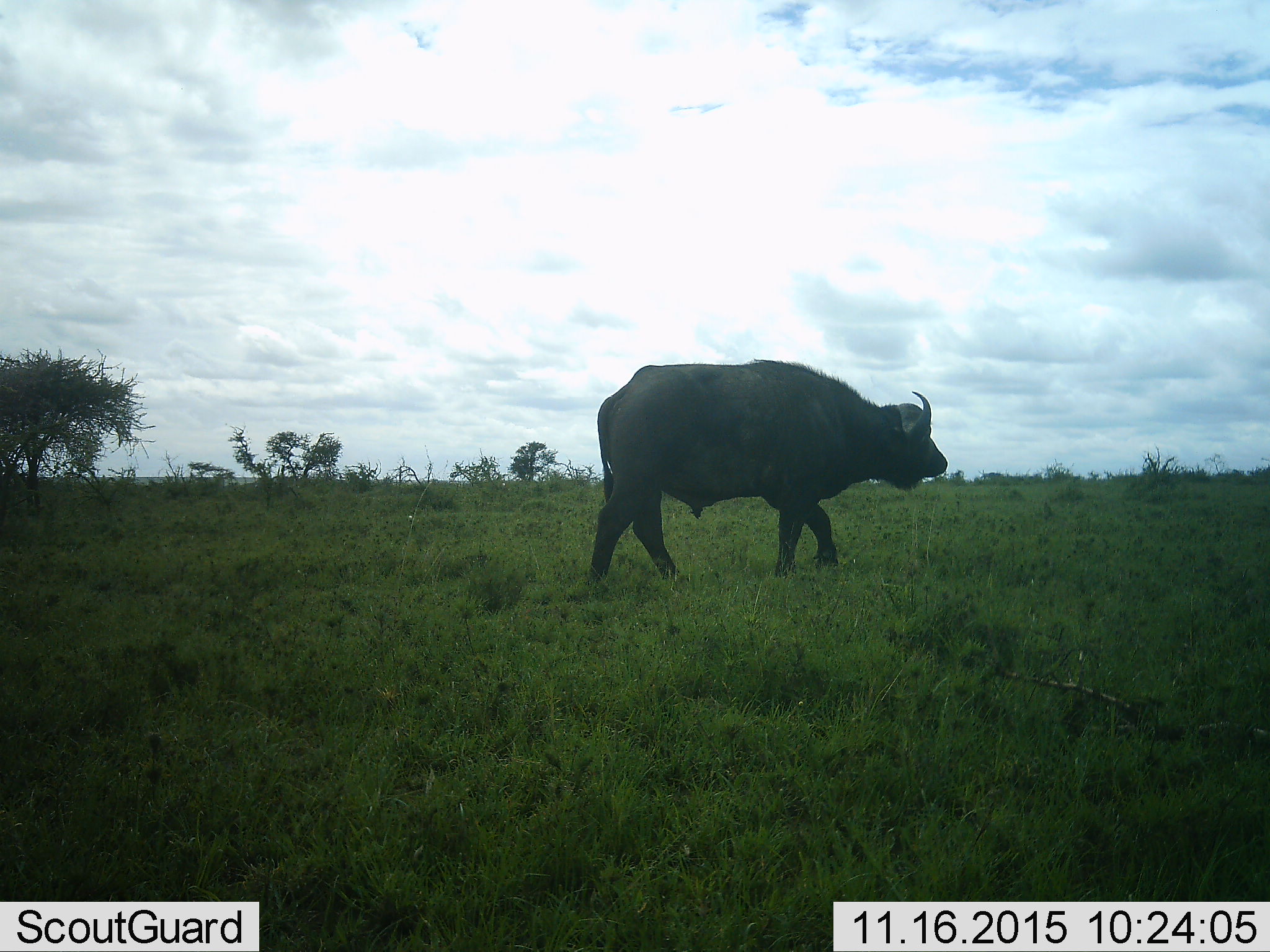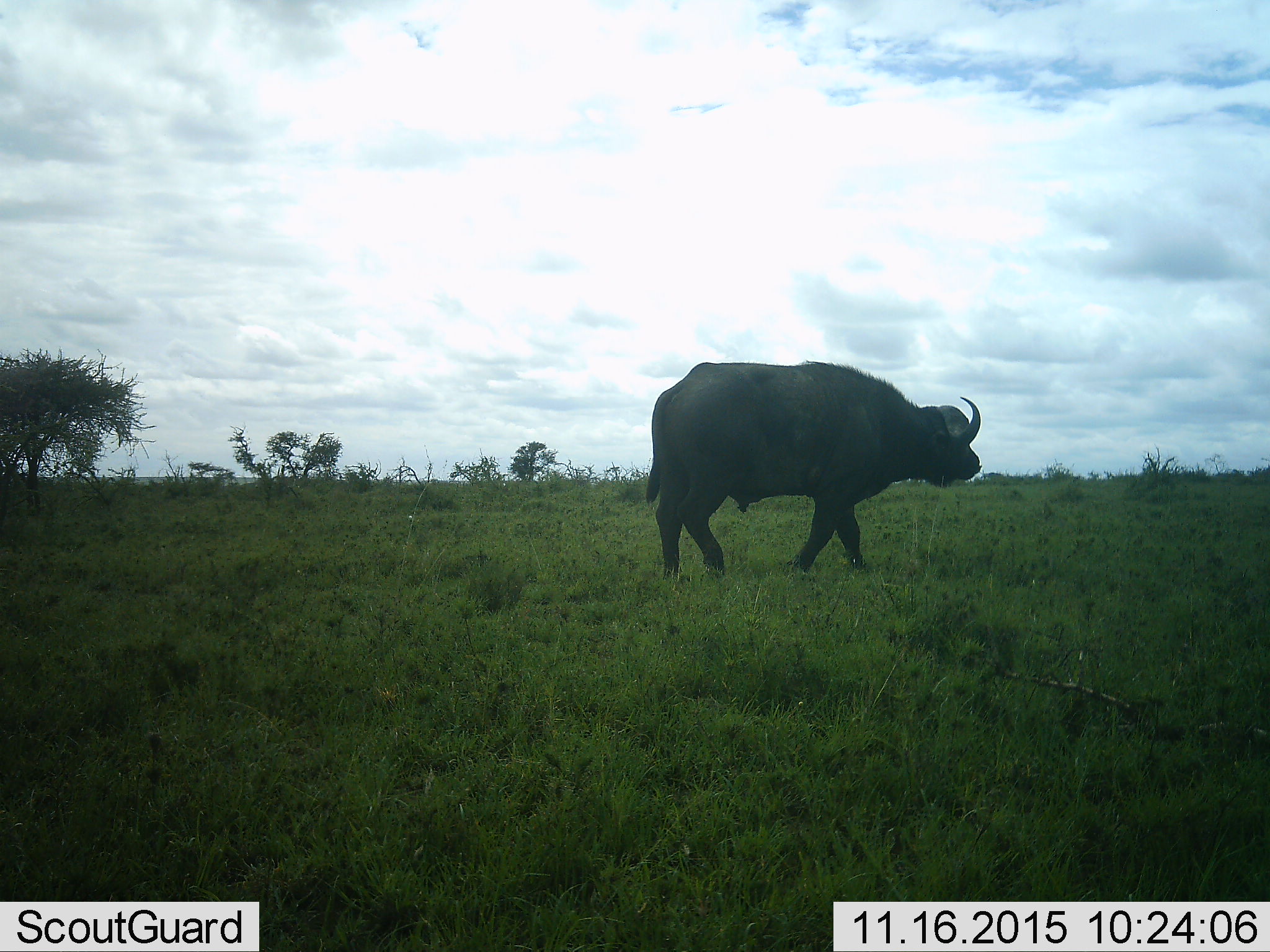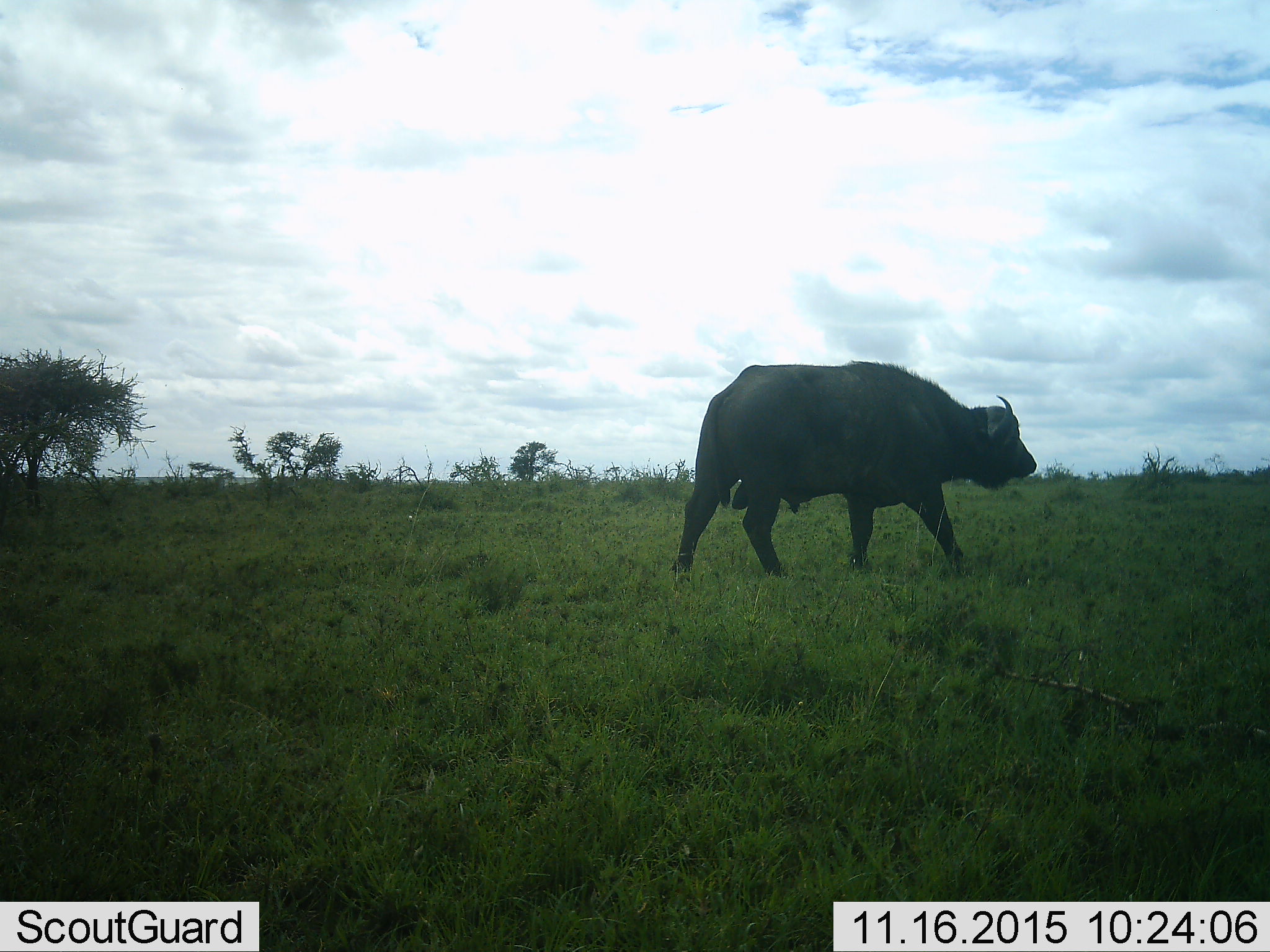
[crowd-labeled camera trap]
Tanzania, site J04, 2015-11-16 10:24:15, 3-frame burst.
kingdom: Animalia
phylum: Chordata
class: Mammalia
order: Artiodactyla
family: Bovidae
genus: Syncerus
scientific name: Syncerus caffer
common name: cape buffalo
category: buffalo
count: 1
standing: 20%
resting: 0%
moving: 80%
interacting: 0%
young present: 0%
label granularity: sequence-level